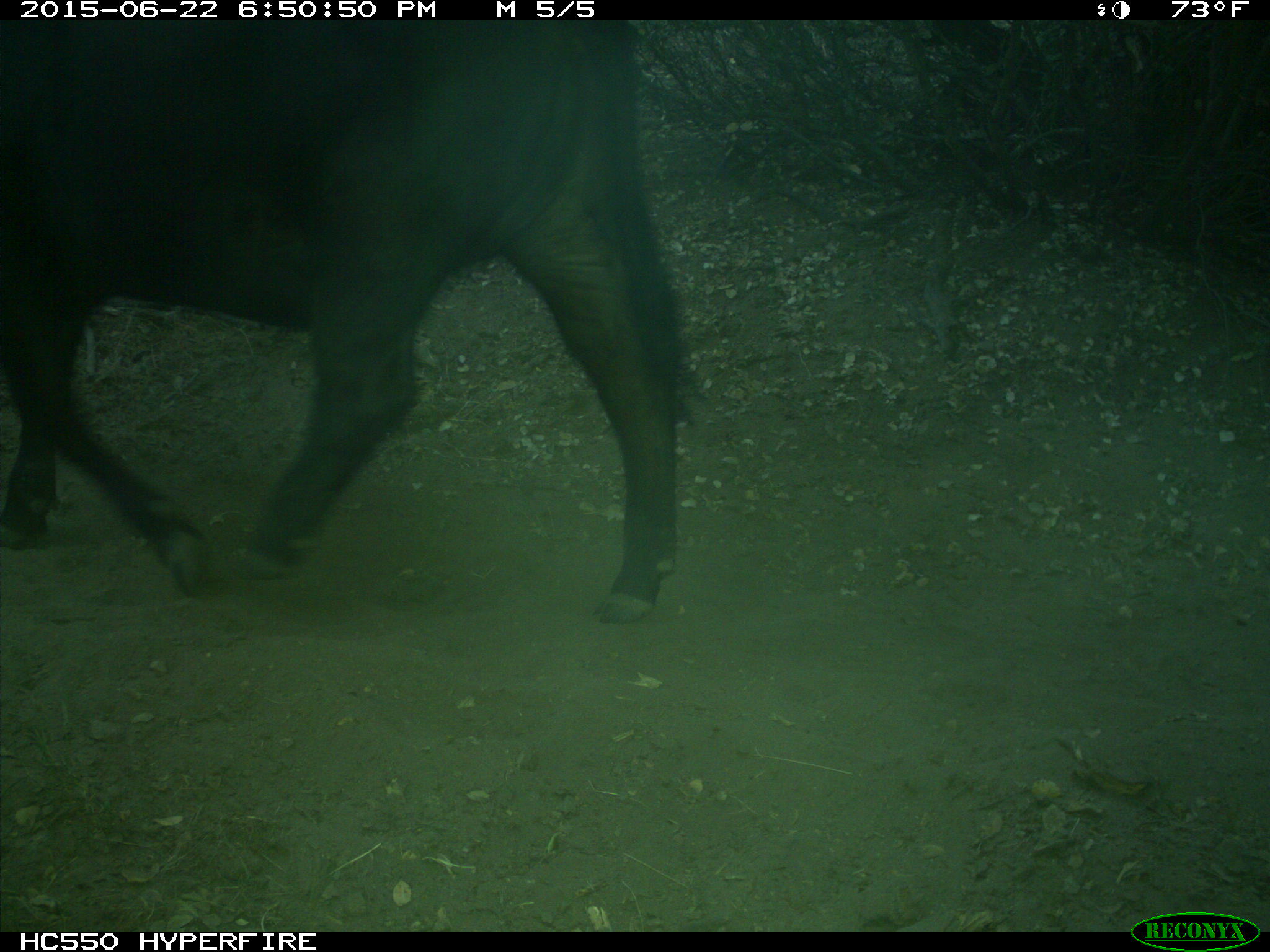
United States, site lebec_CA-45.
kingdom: Animalia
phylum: Chordata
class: Mammalia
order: Artiodactyla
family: Bovidae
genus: Bos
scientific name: Bos taurus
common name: domestic cow